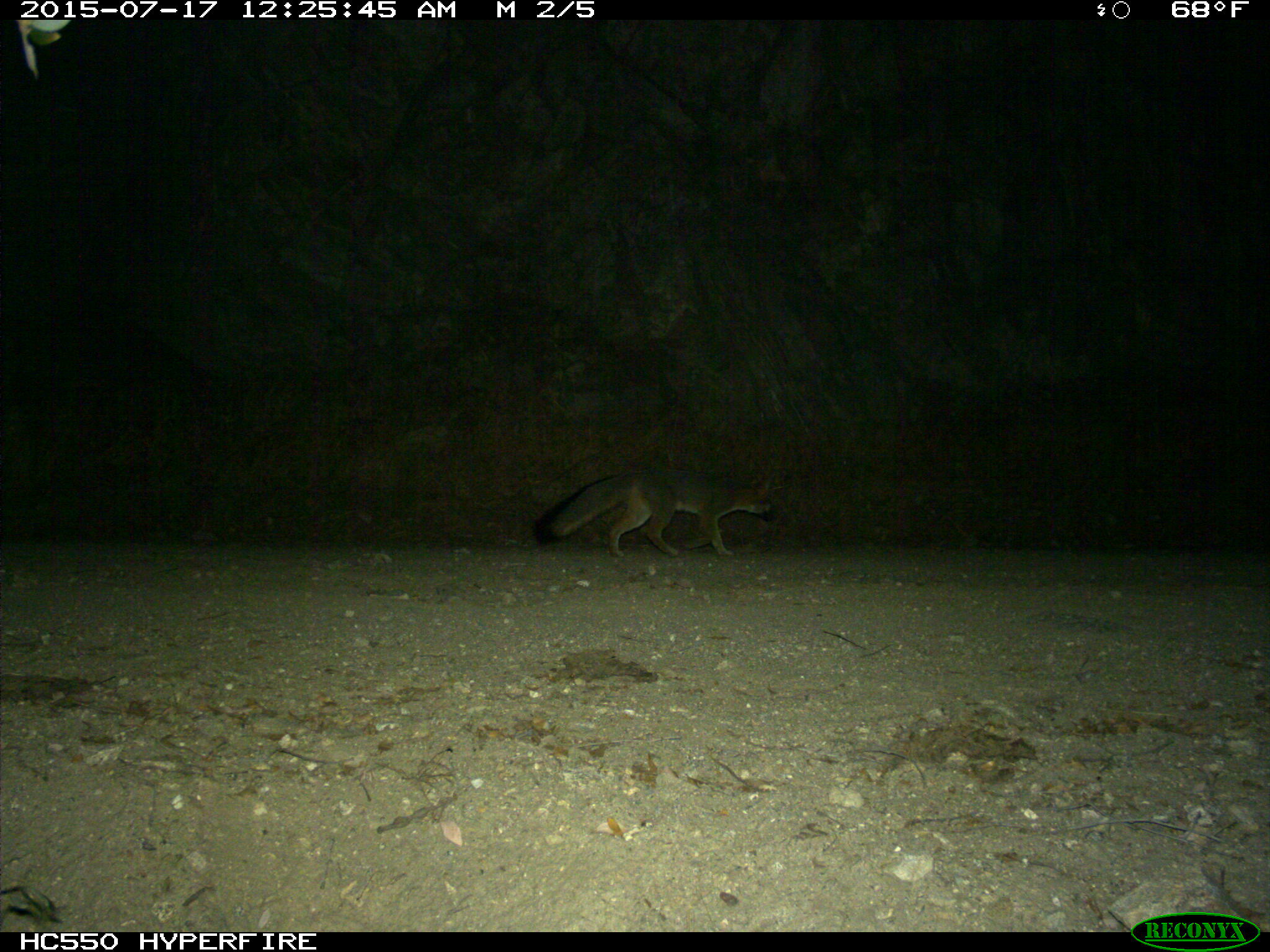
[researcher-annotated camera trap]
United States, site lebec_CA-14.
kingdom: Animalia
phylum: Chordata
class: Mammalia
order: Carnivora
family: Canidae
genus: Urocyon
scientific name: Urocyon cinereoargenteus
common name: gray fox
Urocyon cinereoargenteus (gray fox).